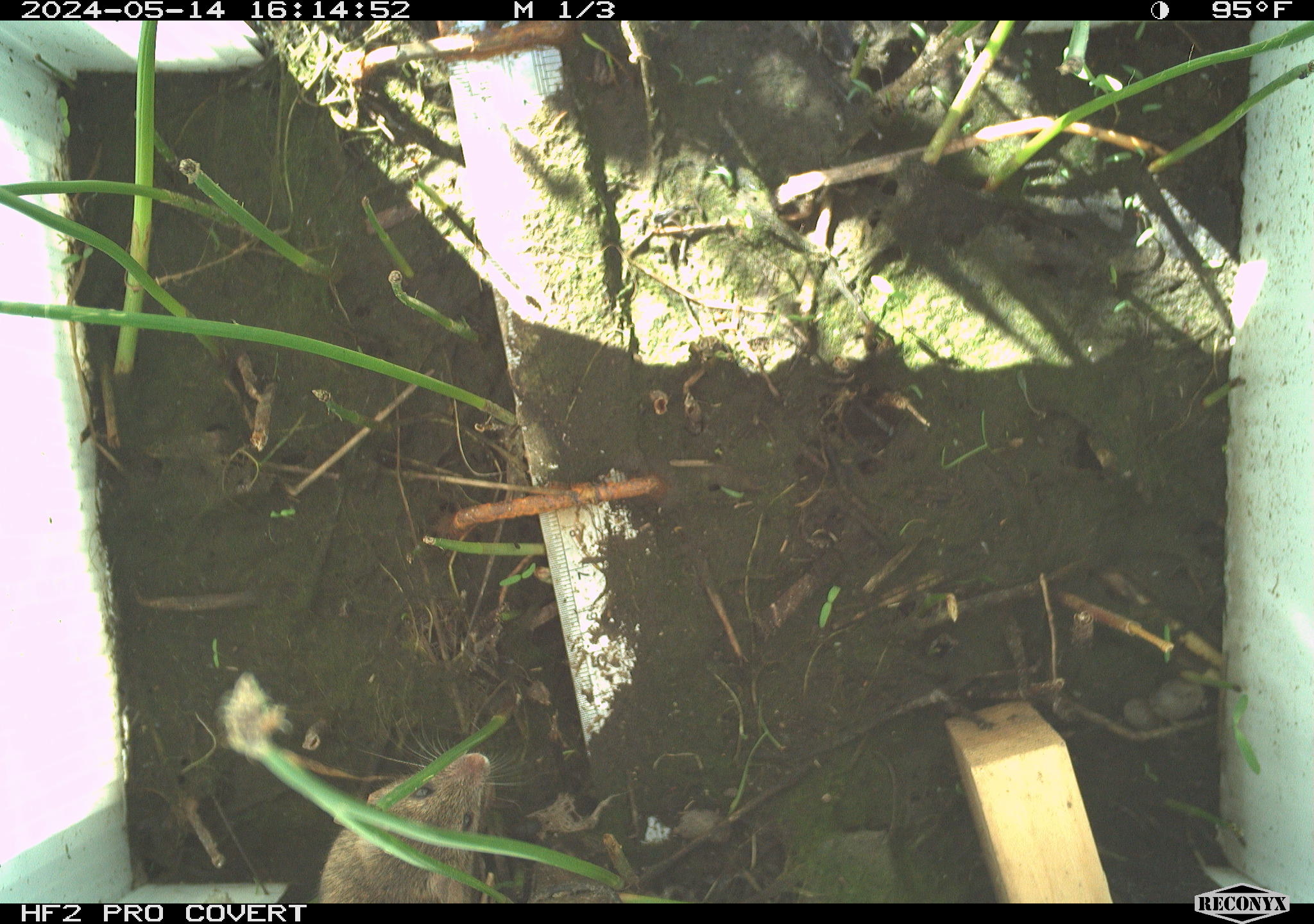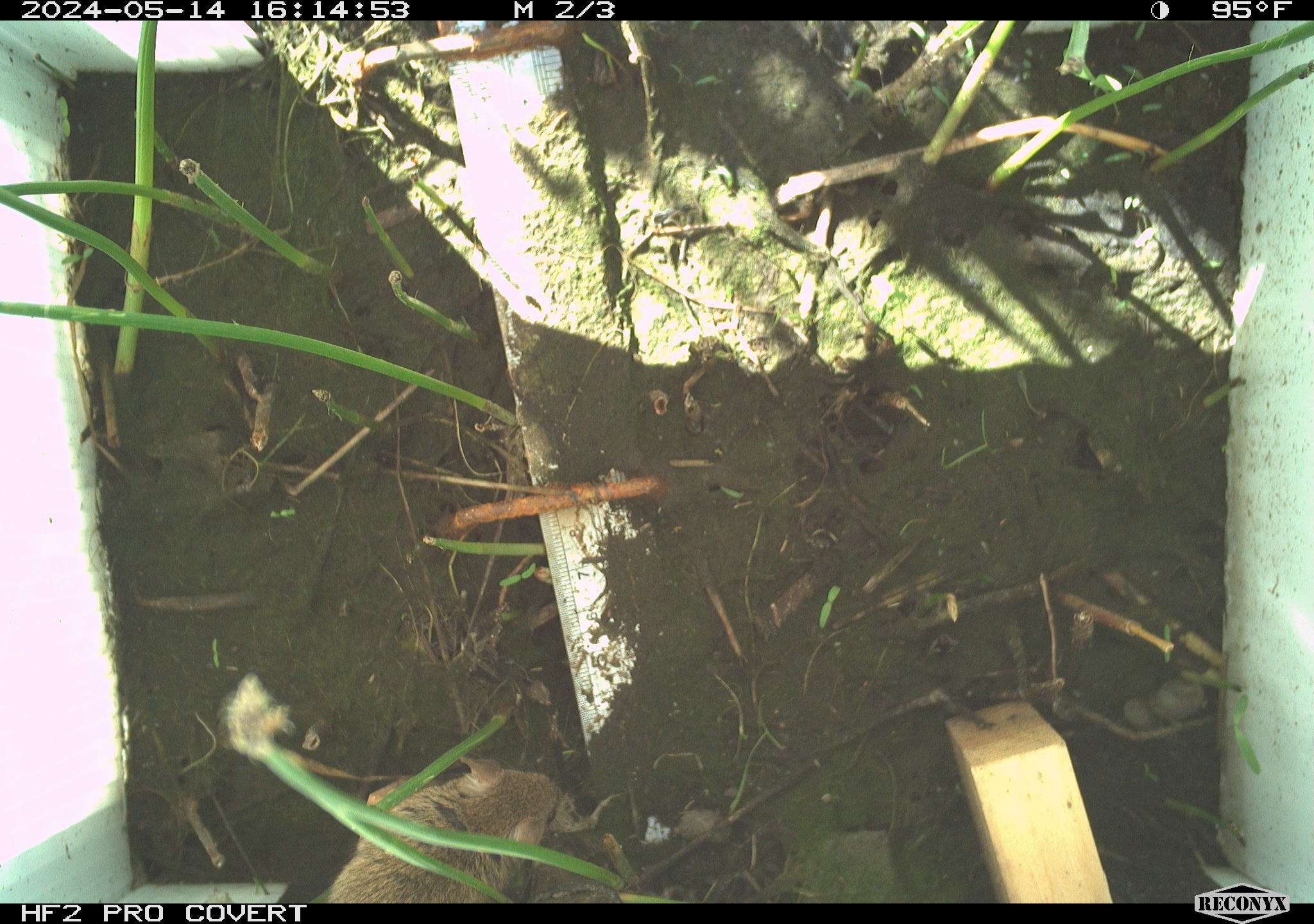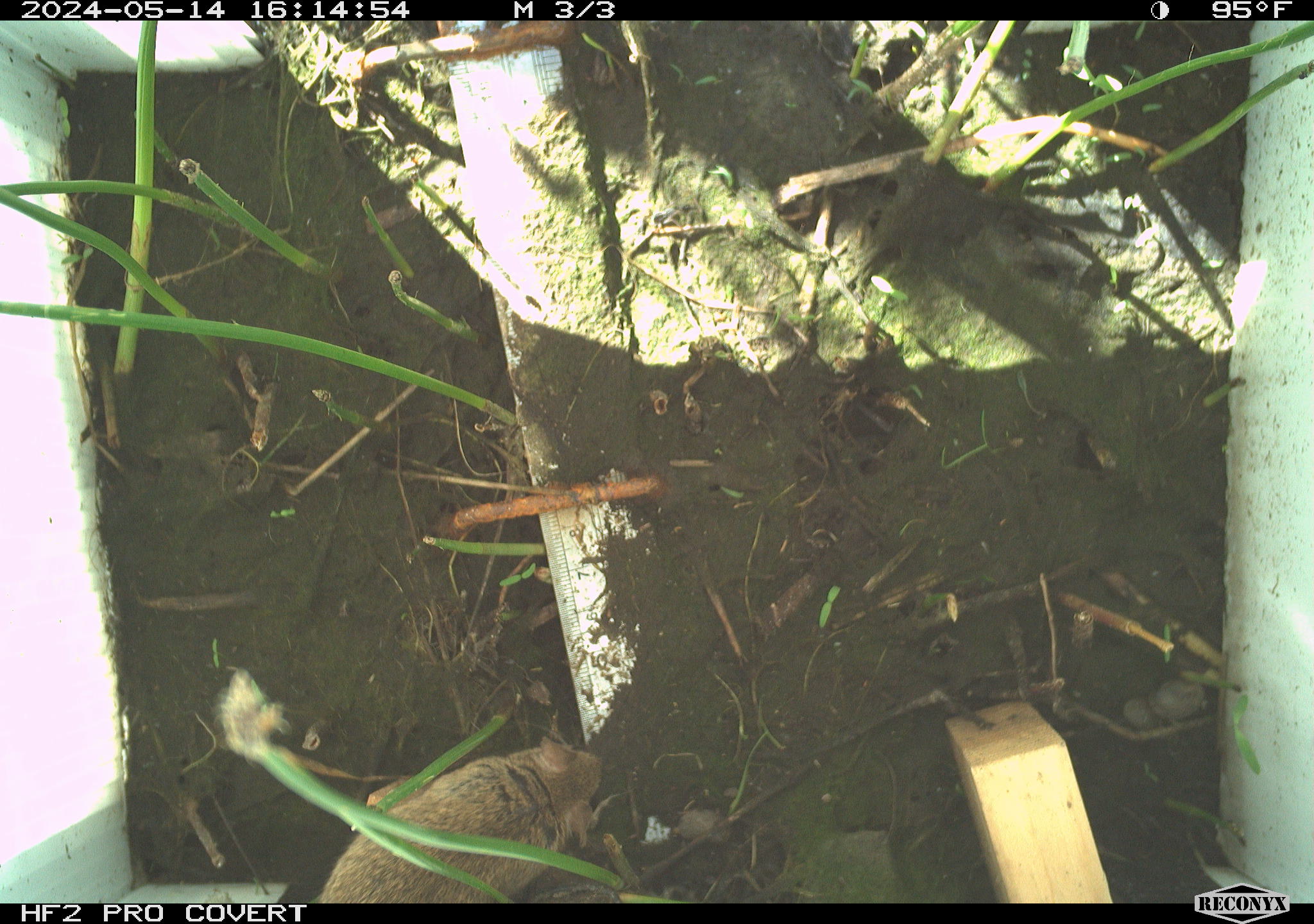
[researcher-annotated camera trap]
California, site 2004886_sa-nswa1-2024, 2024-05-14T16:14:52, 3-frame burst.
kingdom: Animalia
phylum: Chordata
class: Mammalia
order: Rodentia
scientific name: Rodentia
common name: mouse species